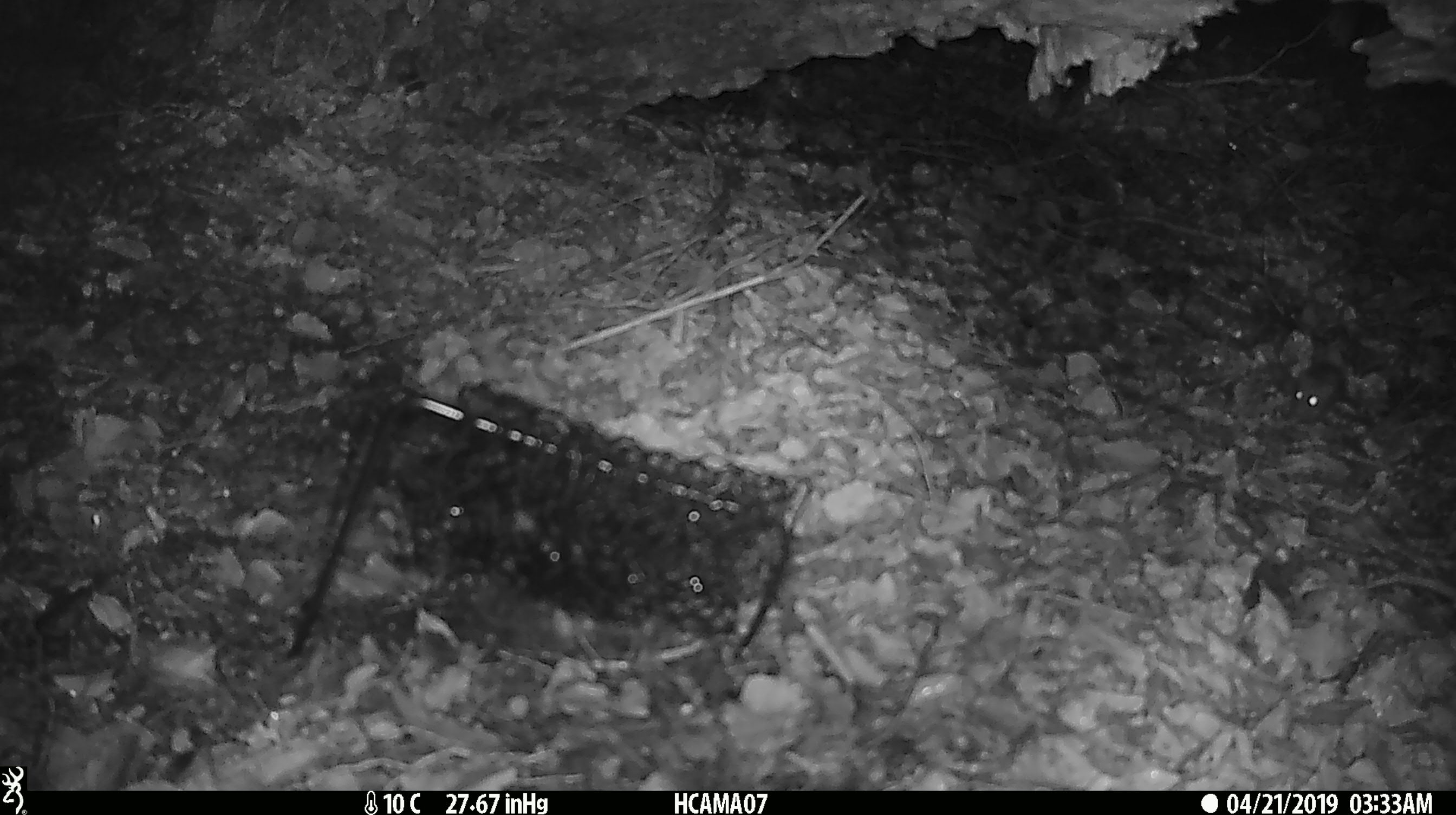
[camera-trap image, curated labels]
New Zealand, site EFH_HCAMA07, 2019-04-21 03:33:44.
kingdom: Animalia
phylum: Chordata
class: Mammalia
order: Rodentia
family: Muridae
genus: Mus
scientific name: Mus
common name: mouse